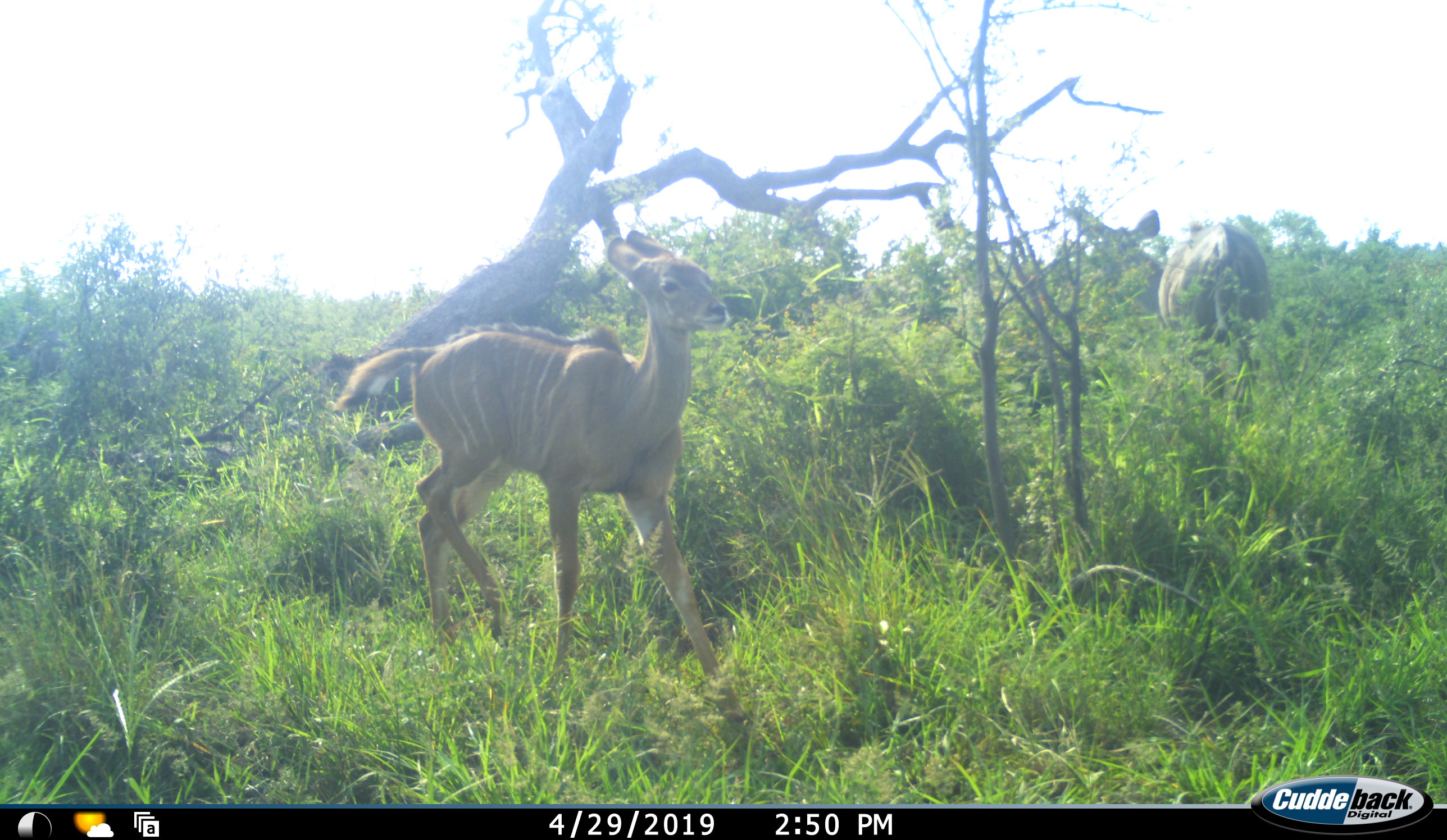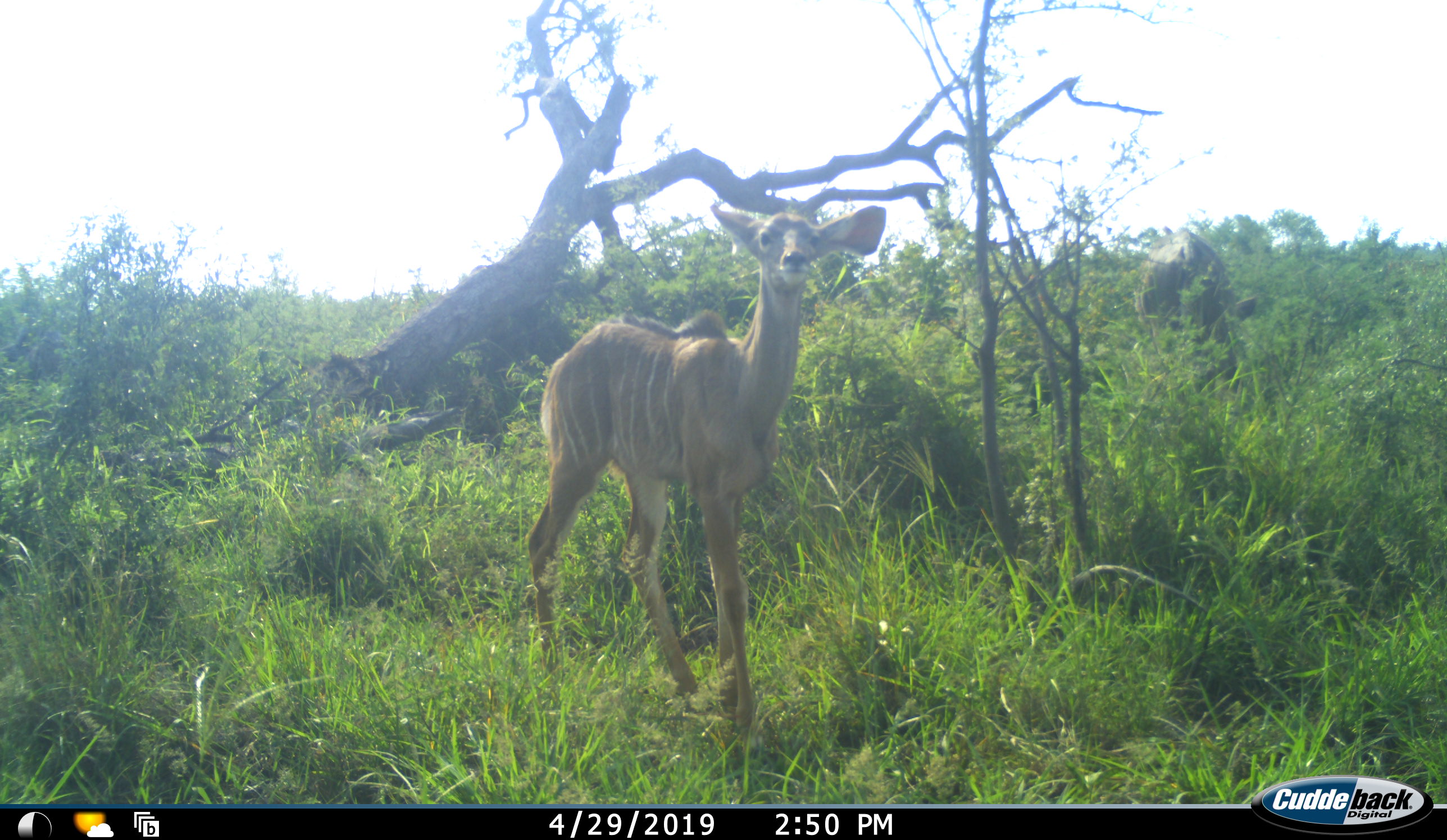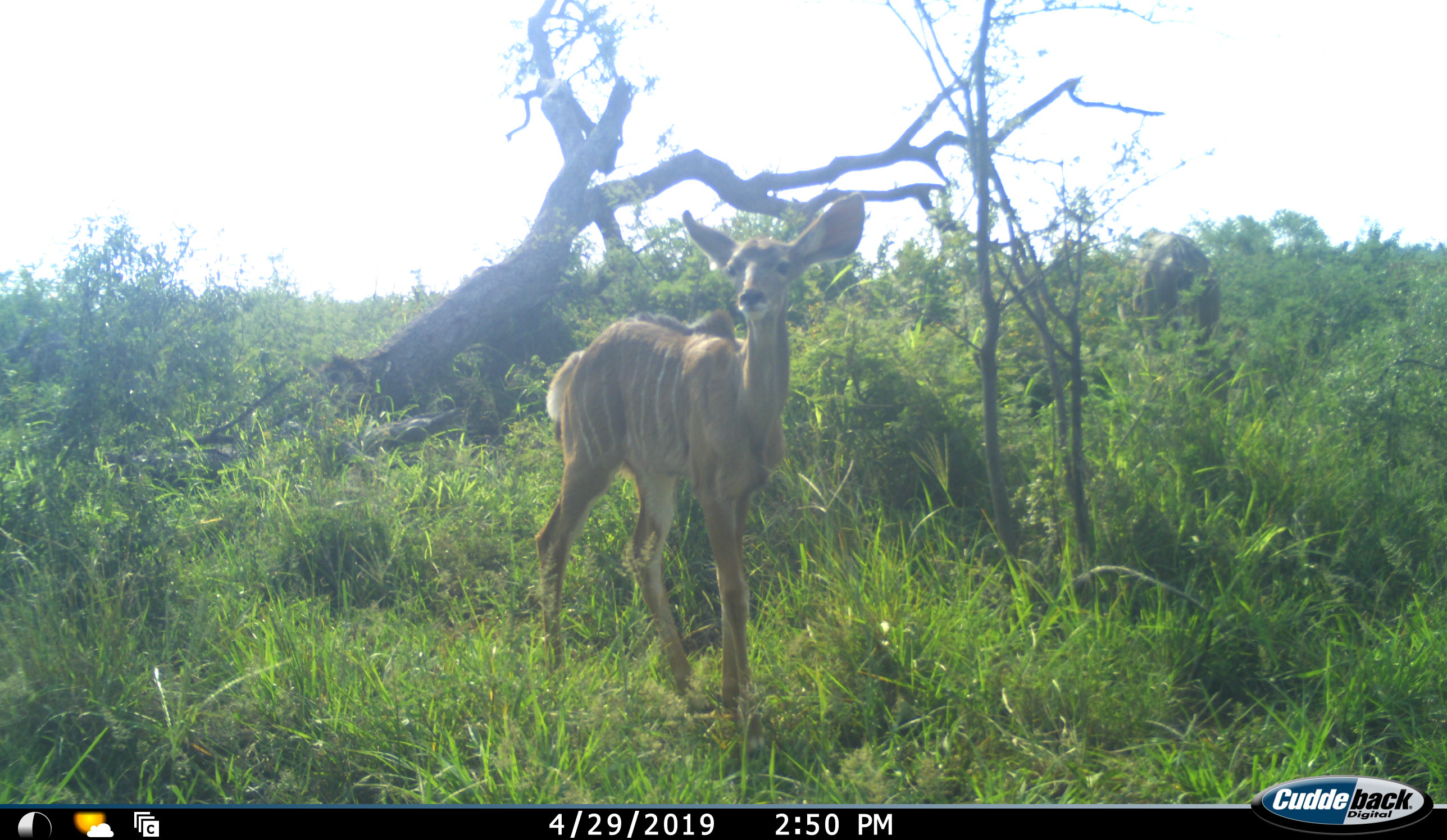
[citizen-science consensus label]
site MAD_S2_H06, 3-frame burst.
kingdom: Animalia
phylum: Chordata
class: Mammalia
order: Artiodactyla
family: Bovidae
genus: Tragelaphus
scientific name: Tragelaphus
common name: kudu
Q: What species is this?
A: Kudu (Tragelaphus).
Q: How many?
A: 2.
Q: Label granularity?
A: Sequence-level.